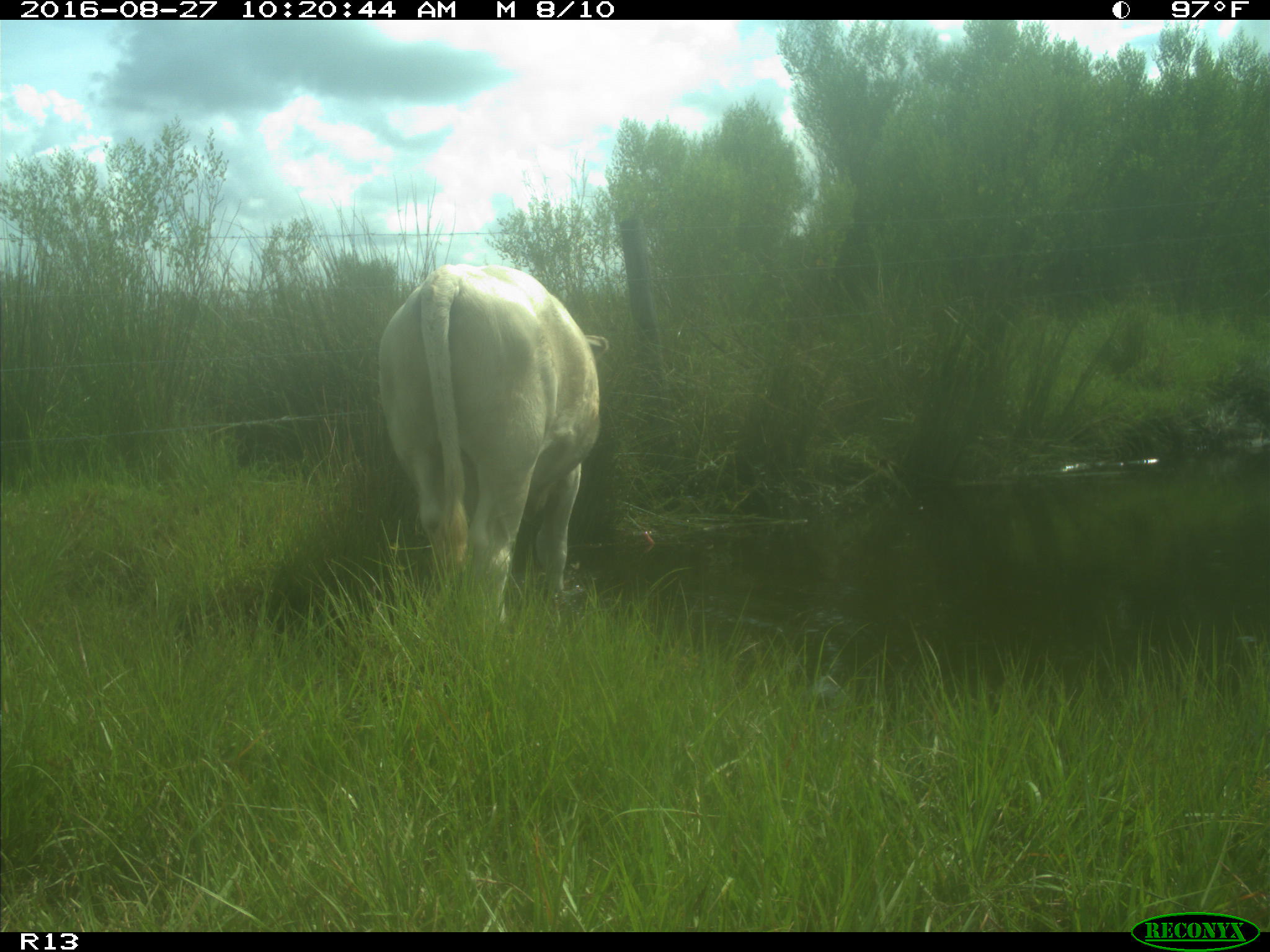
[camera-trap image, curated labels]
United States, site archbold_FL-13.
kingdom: Animalia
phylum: Chordata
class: Mammalia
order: Artiodactyla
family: Bovidae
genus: Bos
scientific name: Bos taurus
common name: domestic cow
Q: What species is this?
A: Bos taurus (domestic cow).